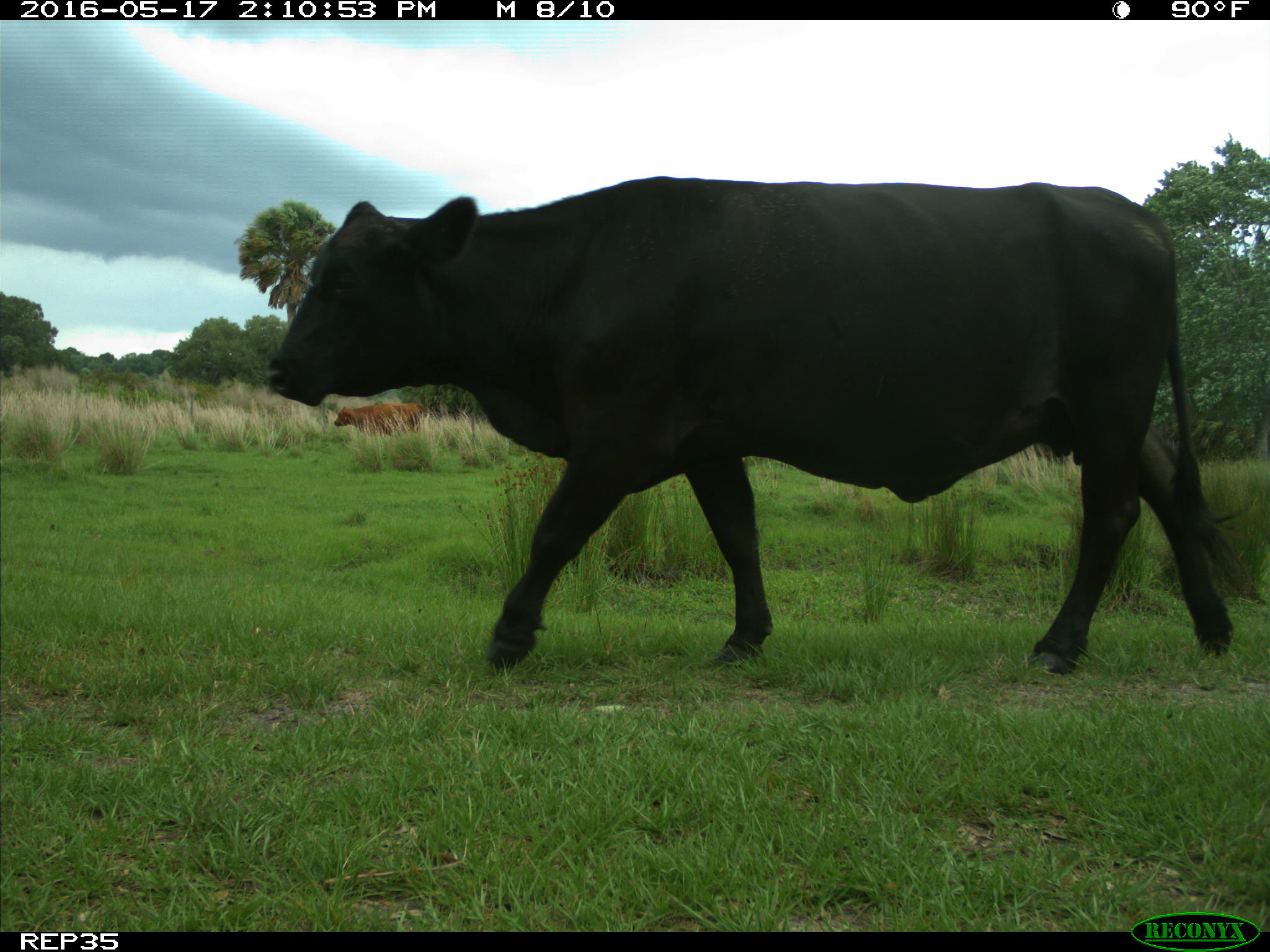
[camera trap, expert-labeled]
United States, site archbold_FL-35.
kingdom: Animalia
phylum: Chordata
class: Mammalia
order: Artiodactyla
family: Bovidae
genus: Bos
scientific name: Bos taurus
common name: domestic cow